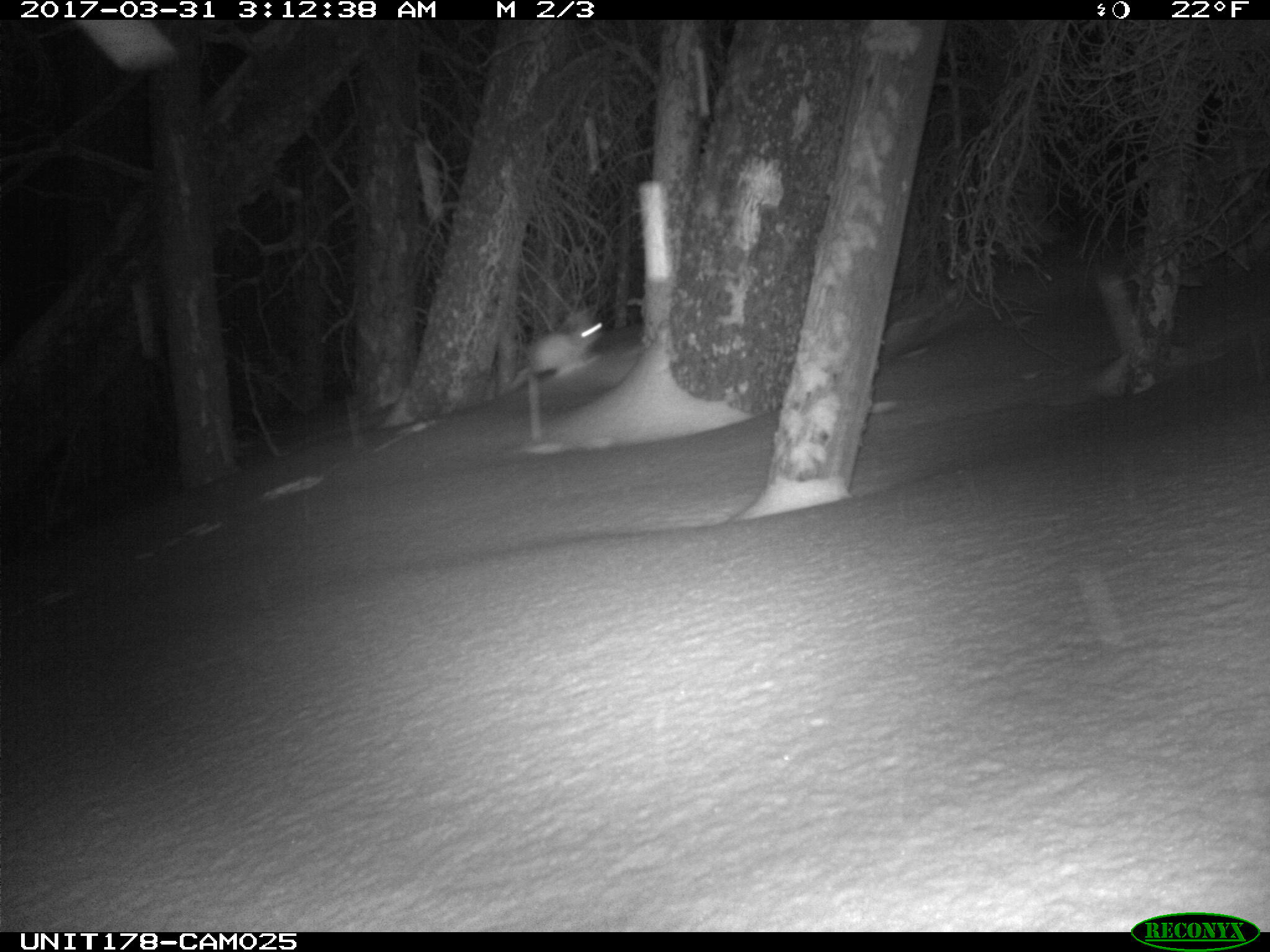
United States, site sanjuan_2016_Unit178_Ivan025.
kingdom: Animalia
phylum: Chordata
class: Mammalia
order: Lagomorpha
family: Leporidae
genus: Lepus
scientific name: Lepus americanus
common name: snowshoe hare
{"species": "Lepus americanus (snowshoe hare)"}